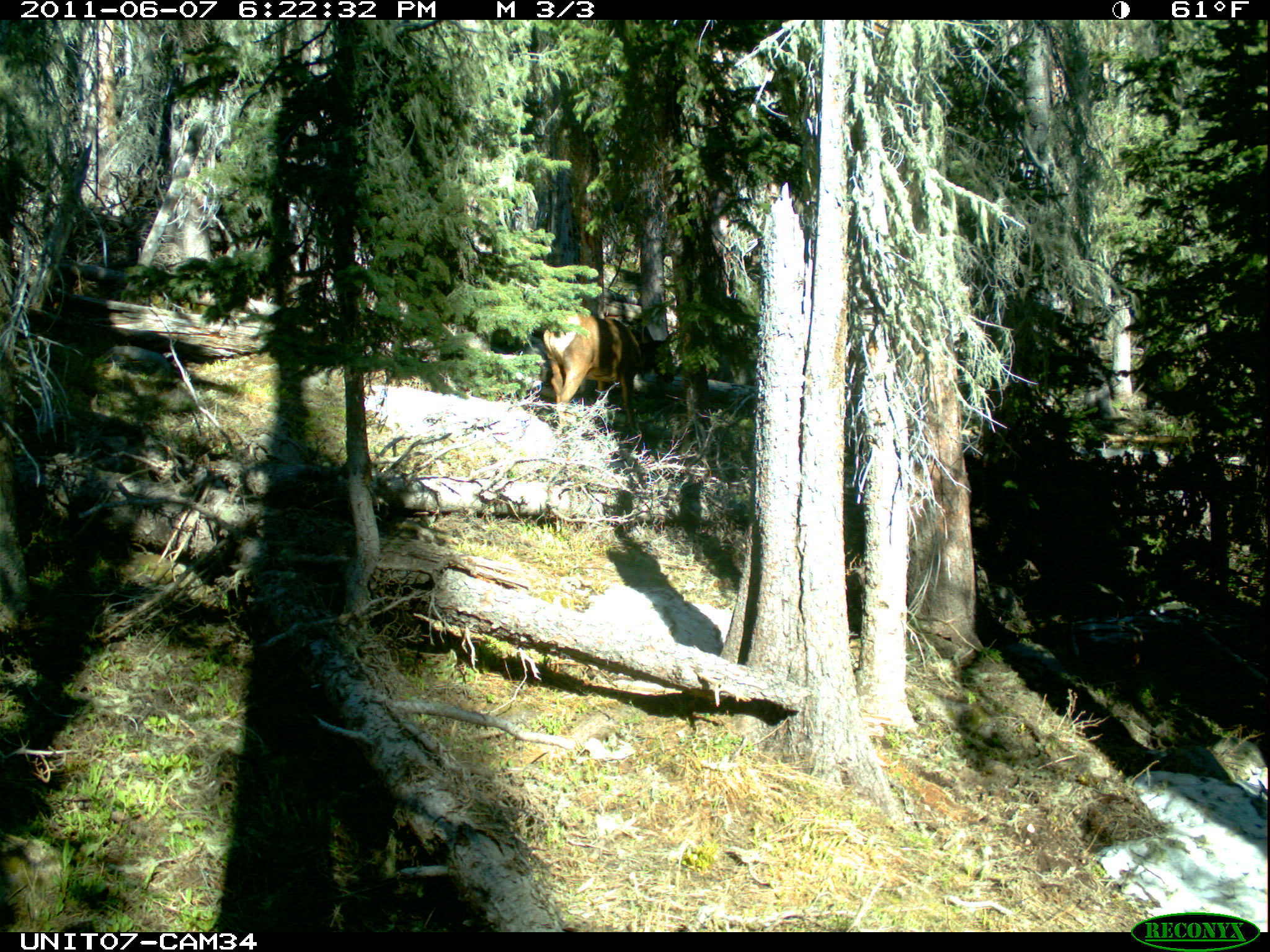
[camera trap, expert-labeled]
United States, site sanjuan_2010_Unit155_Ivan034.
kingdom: Animalia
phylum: Chordata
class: Mammalia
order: Artiodactyla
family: Cervidae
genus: Cervus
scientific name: Cervus elaphus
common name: red deer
Cervus elaphus (red deer).